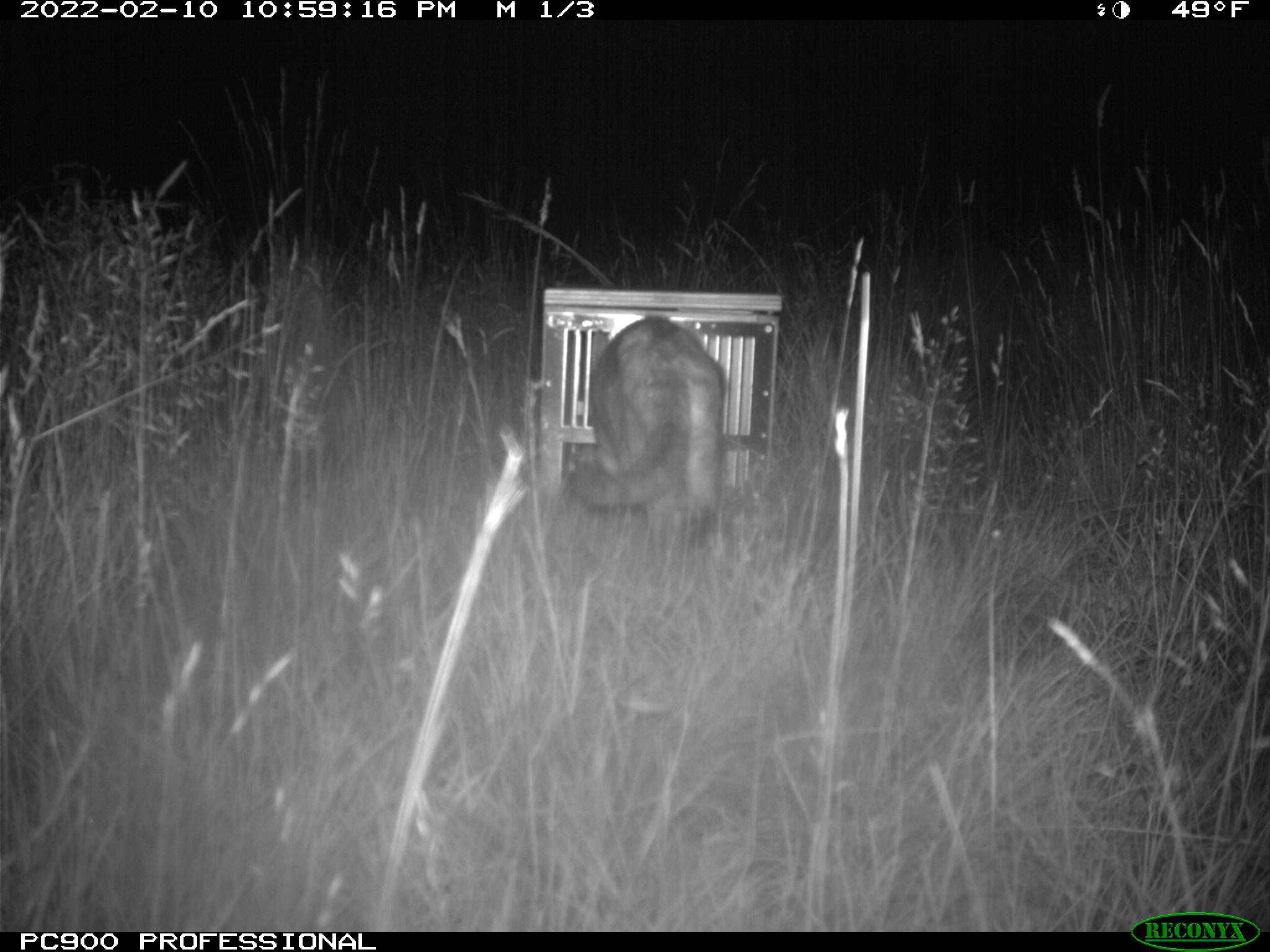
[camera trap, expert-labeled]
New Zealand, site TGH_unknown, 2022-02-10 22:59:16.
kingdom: Animalia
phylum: Chordata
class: Mammalia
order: Carnivora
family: Felidae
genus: Felis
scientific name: Felis catus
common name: domestic cat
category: cat